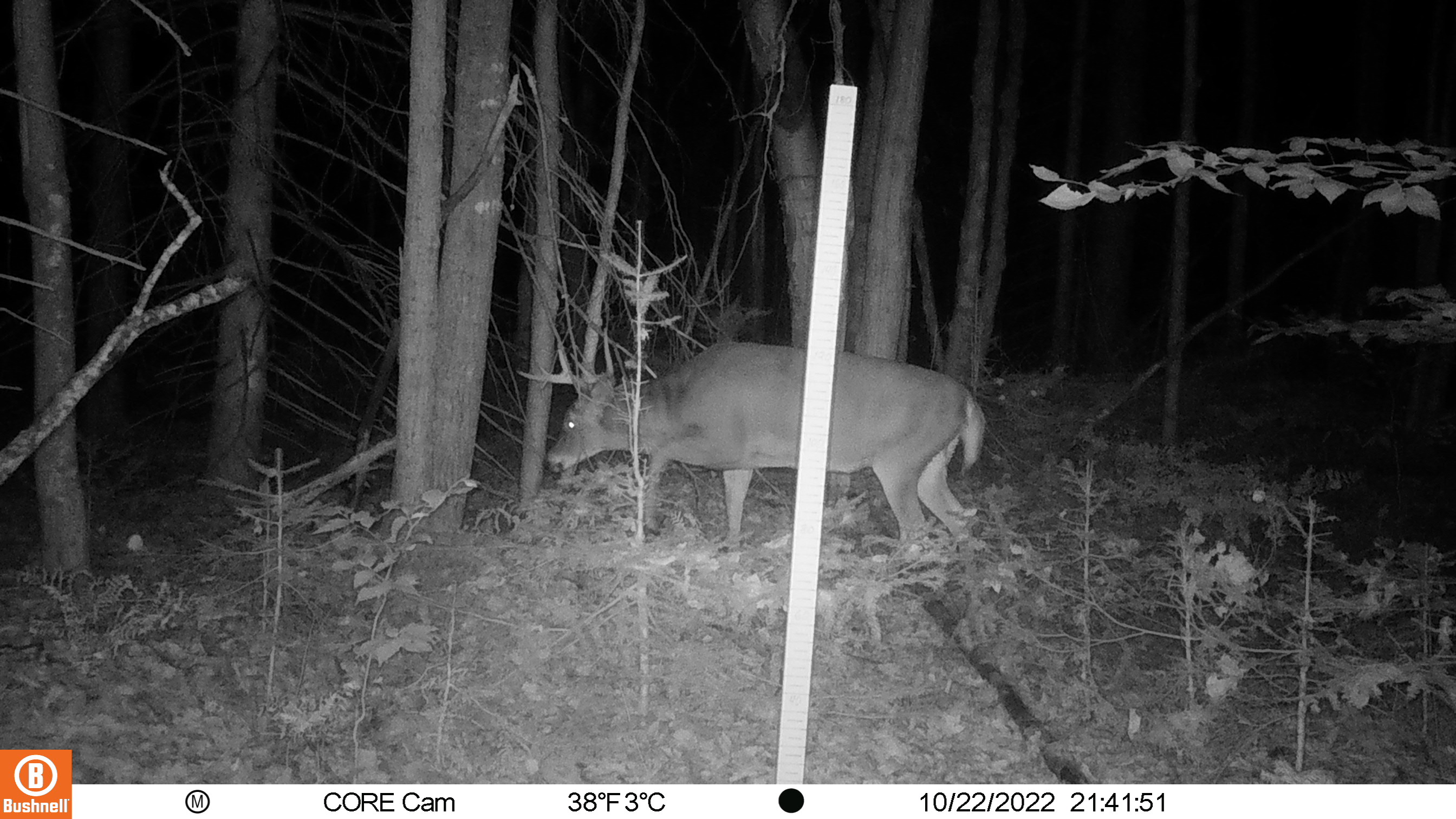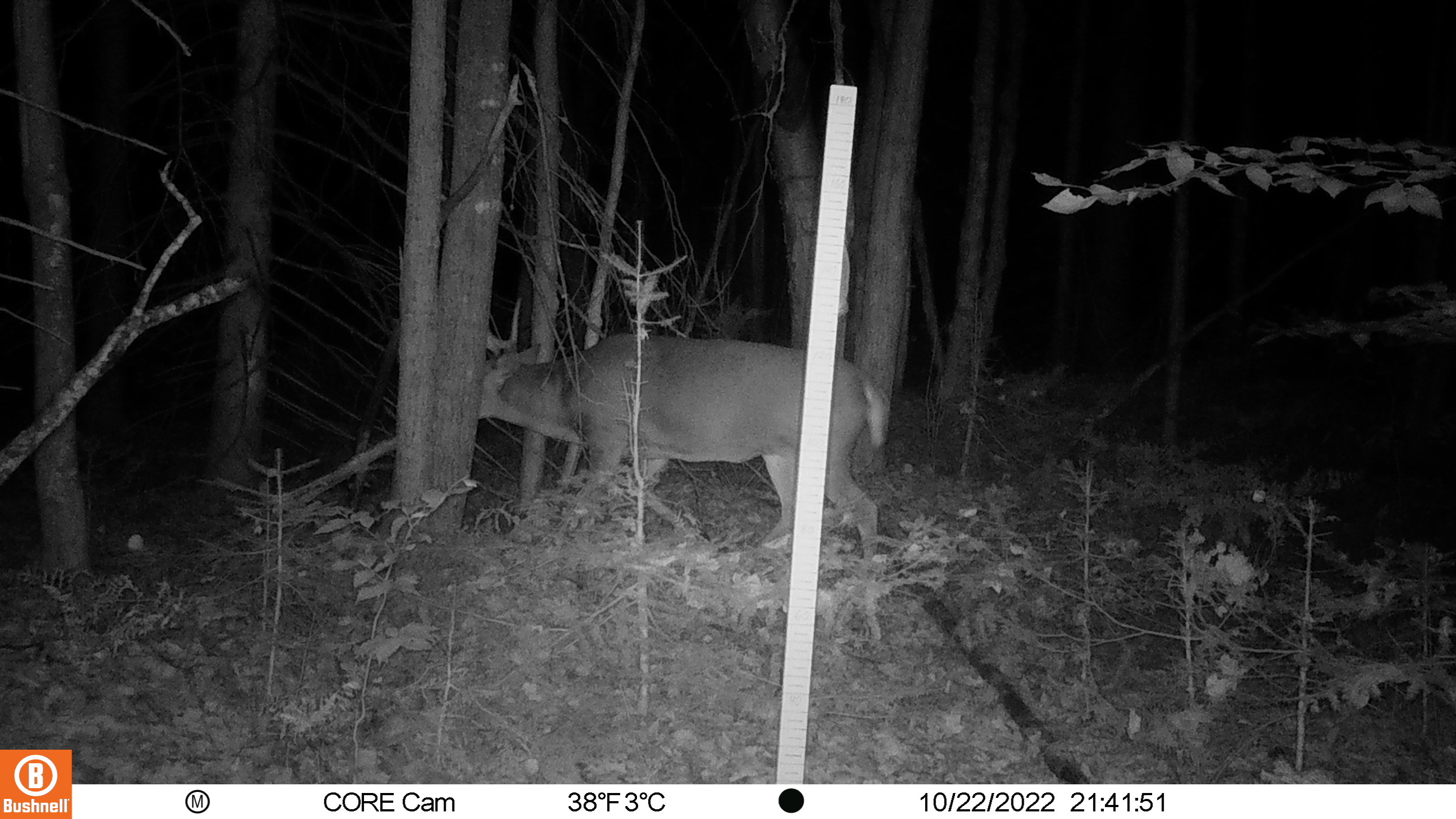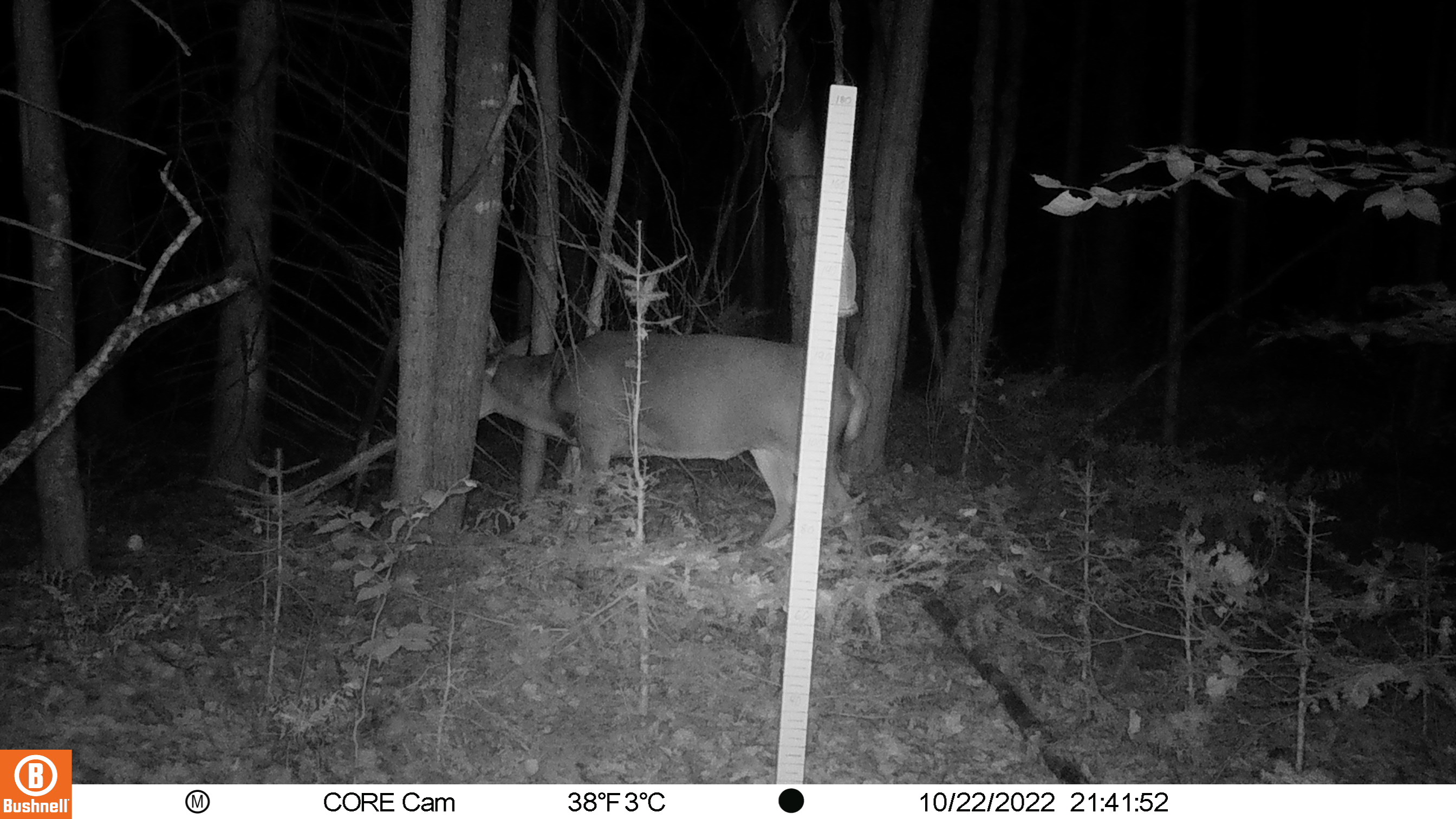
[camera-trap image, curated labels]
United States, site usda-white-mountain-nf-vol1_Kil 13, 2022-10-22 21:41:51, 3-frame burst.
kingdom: Animalia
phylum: Chordata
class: Mammalia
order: Artiodactyla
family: Cervidae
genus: Odocoileus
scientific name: Odocoileus virginianus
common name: white-tailed deer